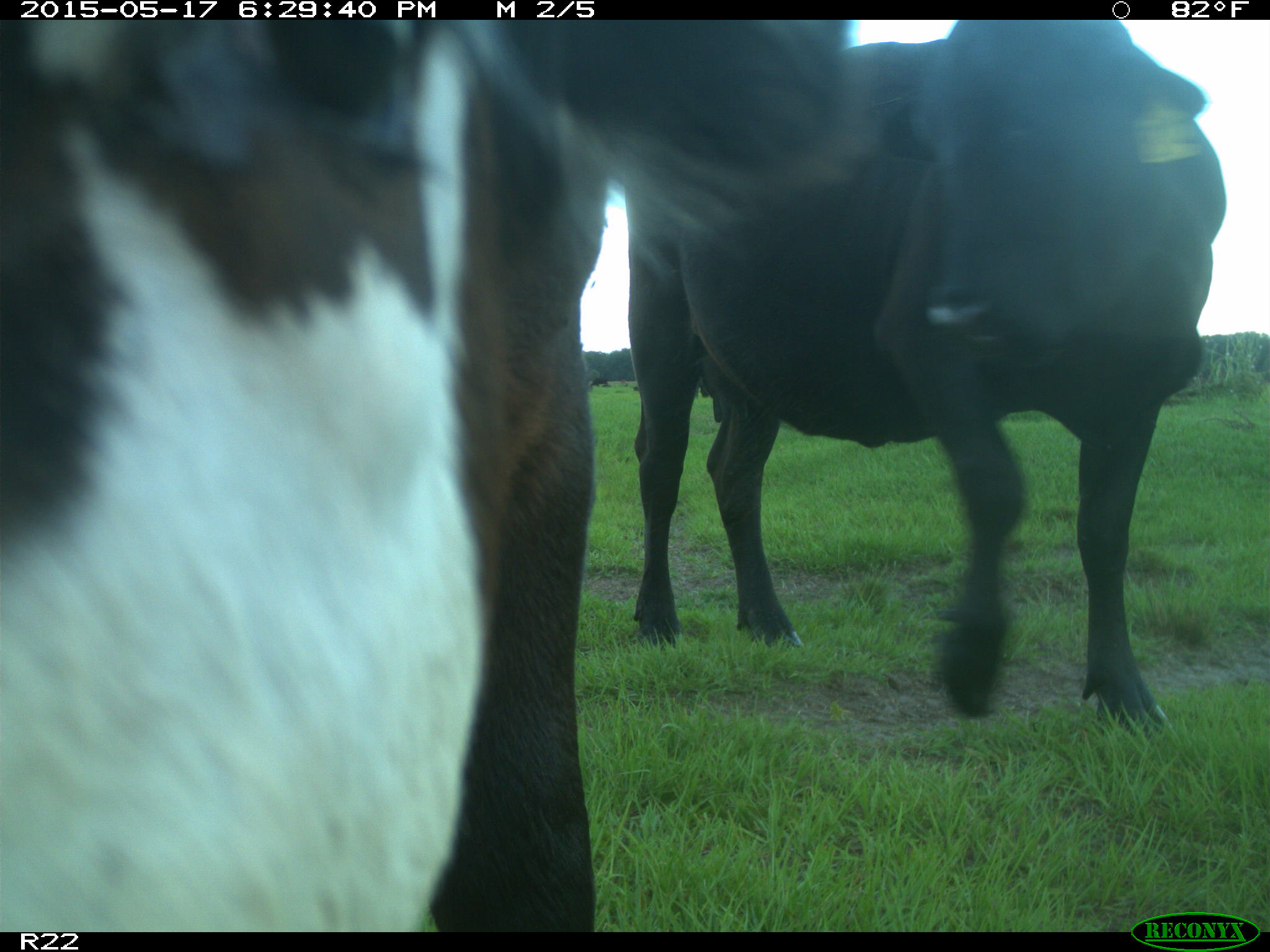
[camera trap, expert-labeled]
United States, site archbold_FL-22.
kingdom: Animalia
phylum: Chordata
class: Mammalia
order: Artiodactyla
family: Bovidae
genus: Bos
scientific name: Bos taurus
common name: domestic cow